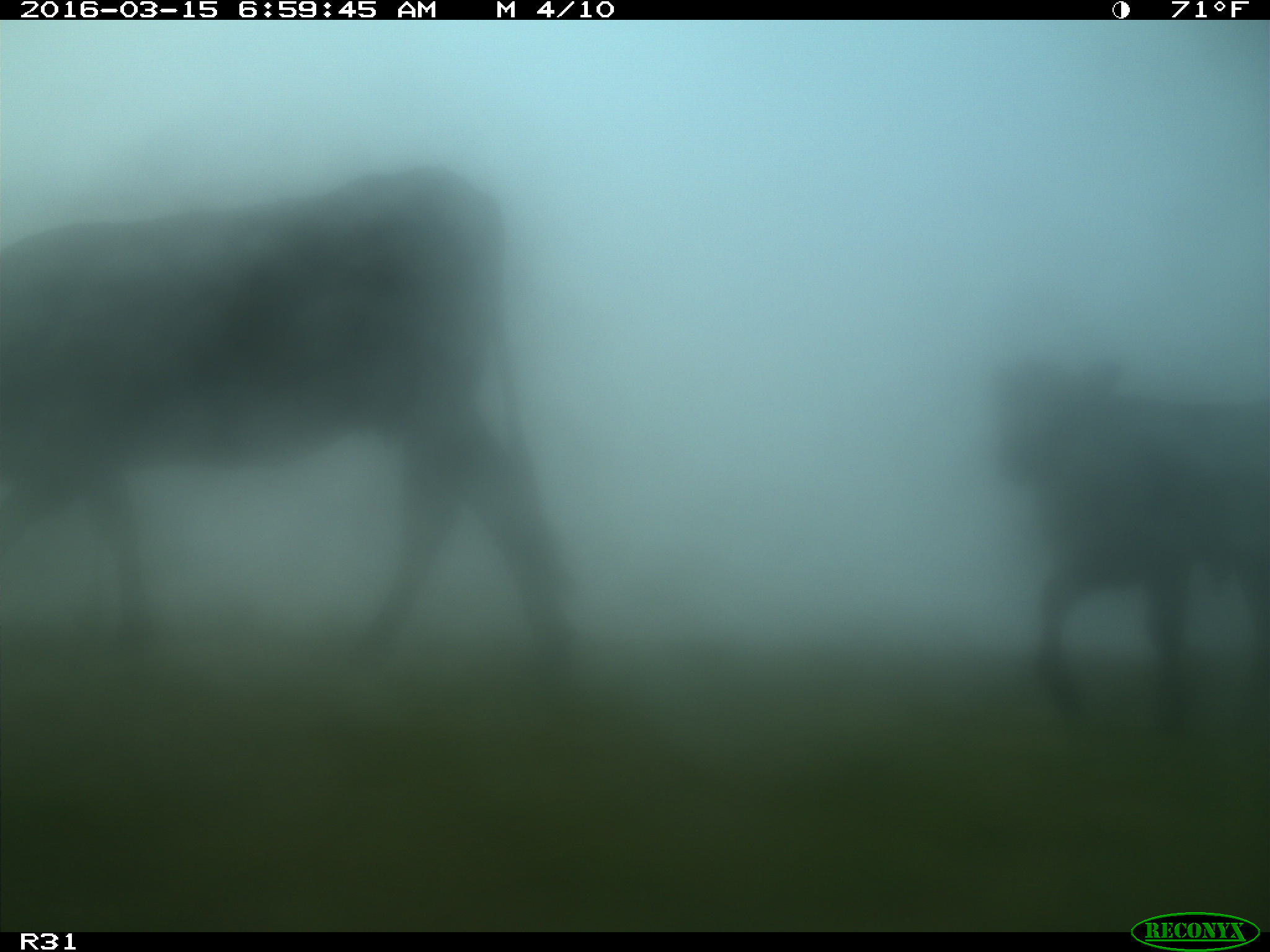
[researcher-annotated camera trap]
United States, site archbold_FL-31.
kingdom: Animalia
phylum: Chordata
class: Mammalia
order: Artiodactyla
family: Bovidae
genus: Bos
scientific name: Bos taurus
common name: domestic cow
Bos taurus (domestic cow).